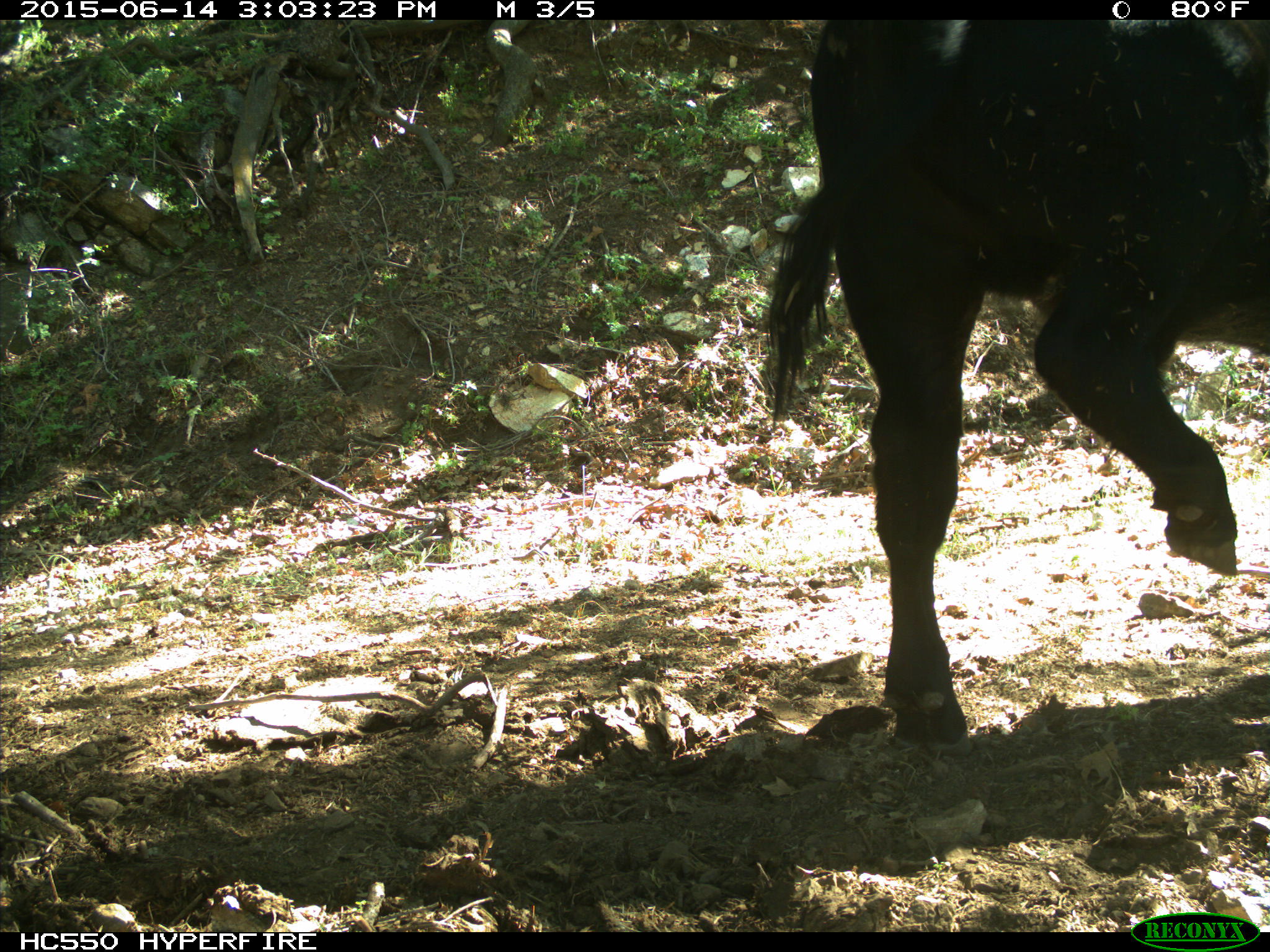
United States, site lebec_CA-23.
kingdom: Animalia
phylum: Chordata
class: Mammalia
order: Artiodactyla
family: Bovidae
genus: Bos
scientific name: Bos taurus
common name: domestic cow